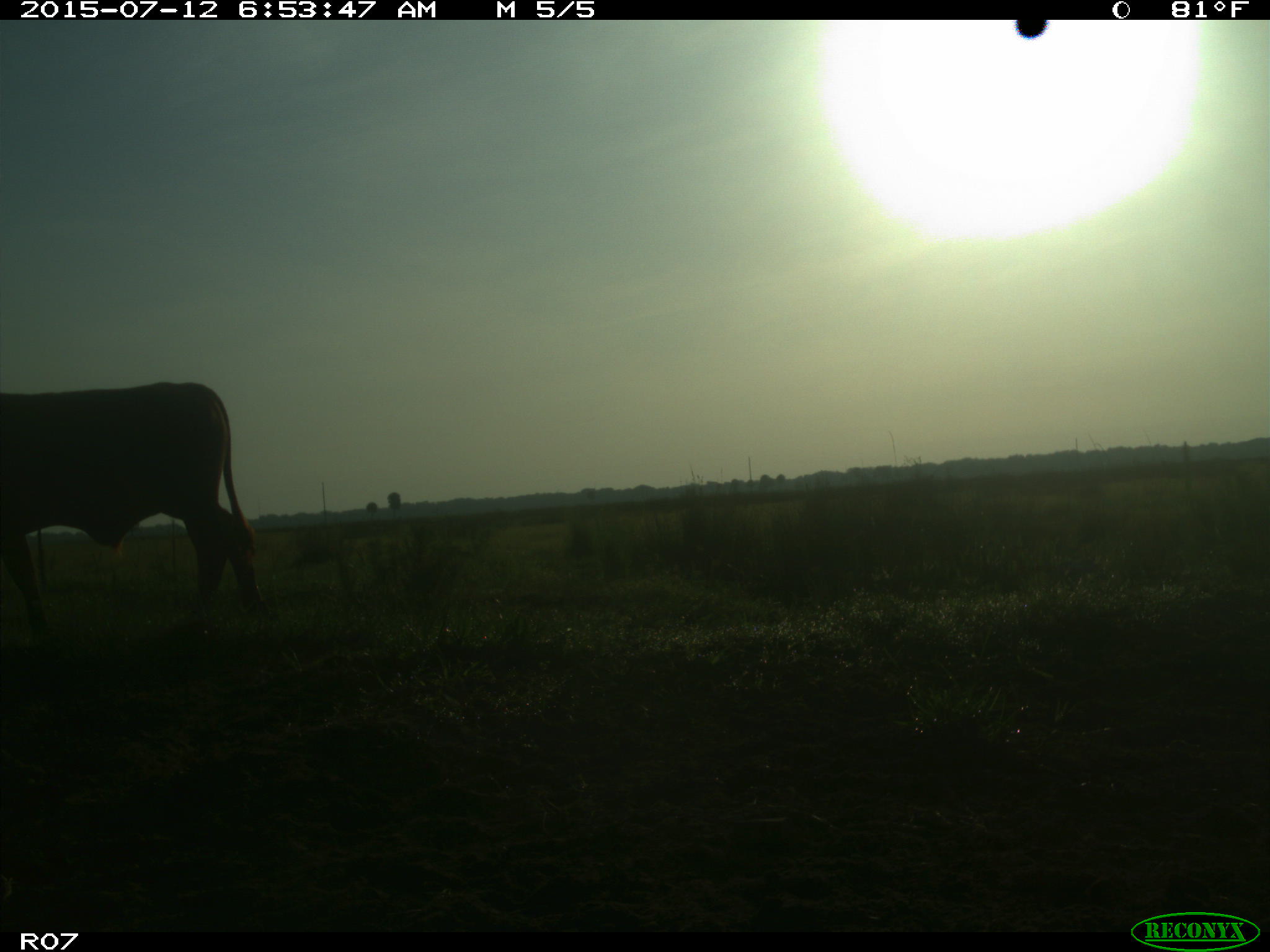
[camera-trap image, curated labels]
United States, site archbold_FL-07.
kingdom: Animalia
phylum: Chordata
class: Mammalia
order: Artiodactyla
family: Bovidae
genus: Bos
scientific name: Bos taurus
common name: domestic cow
Bos taurus (domestic cow).